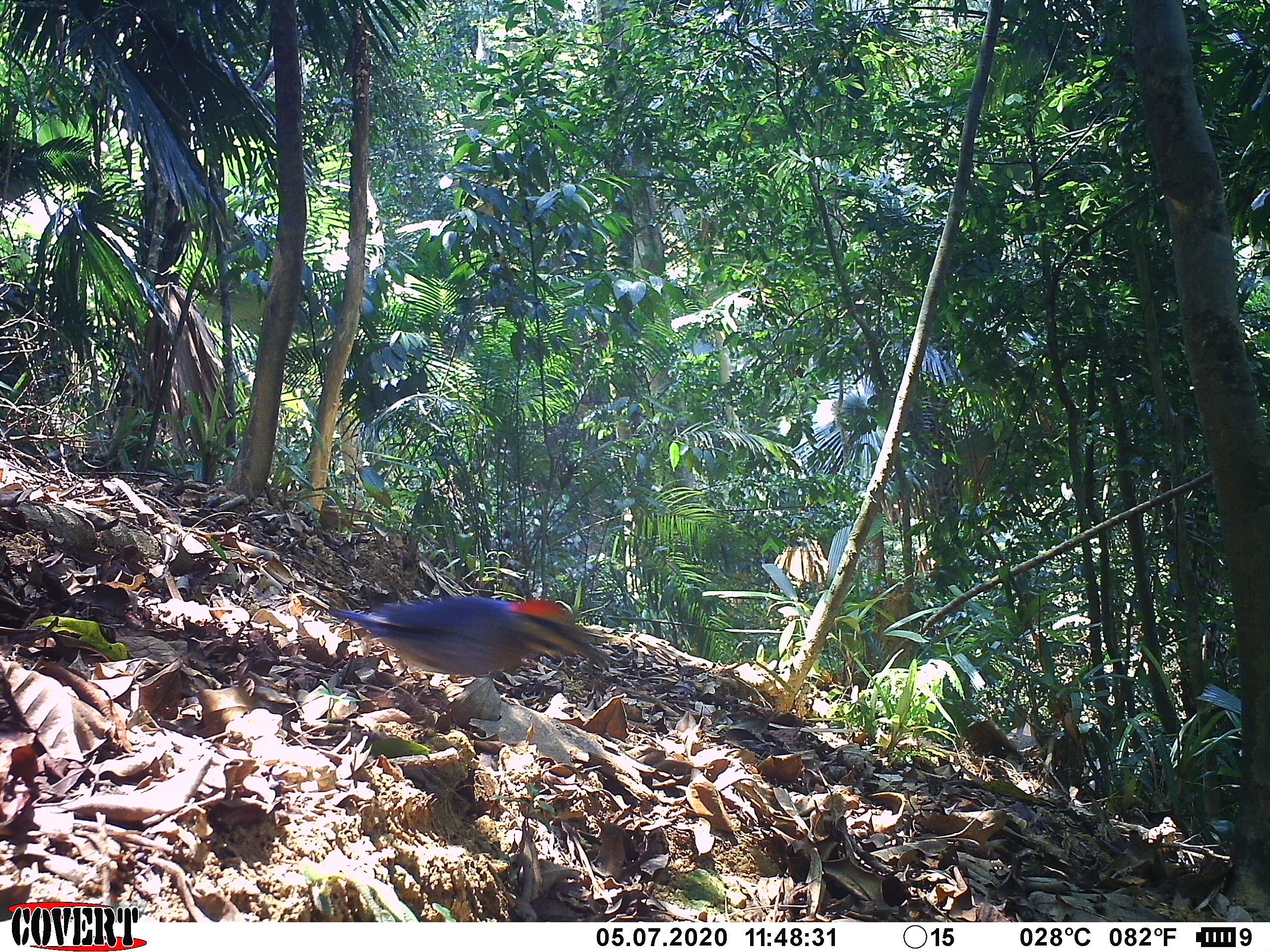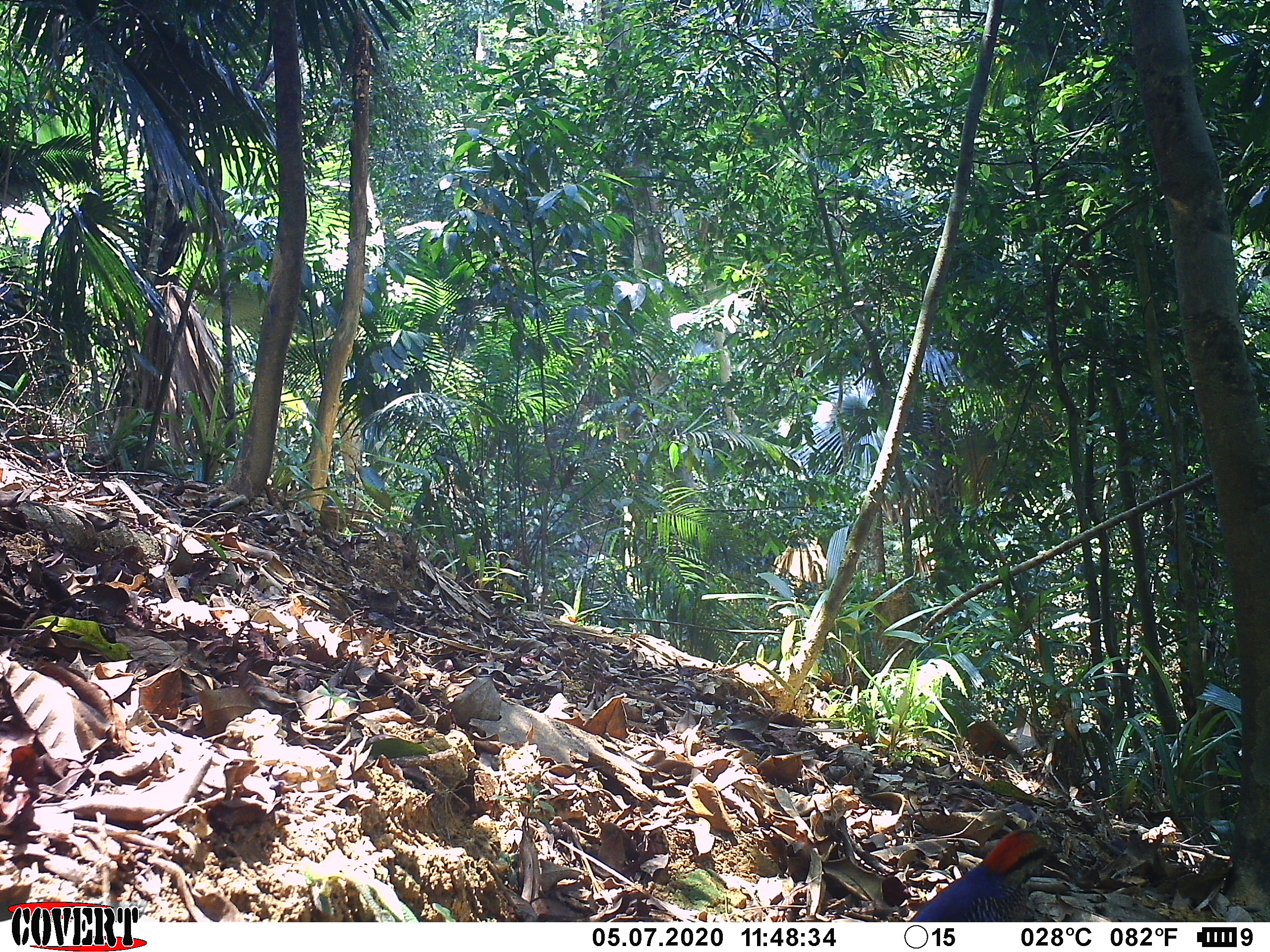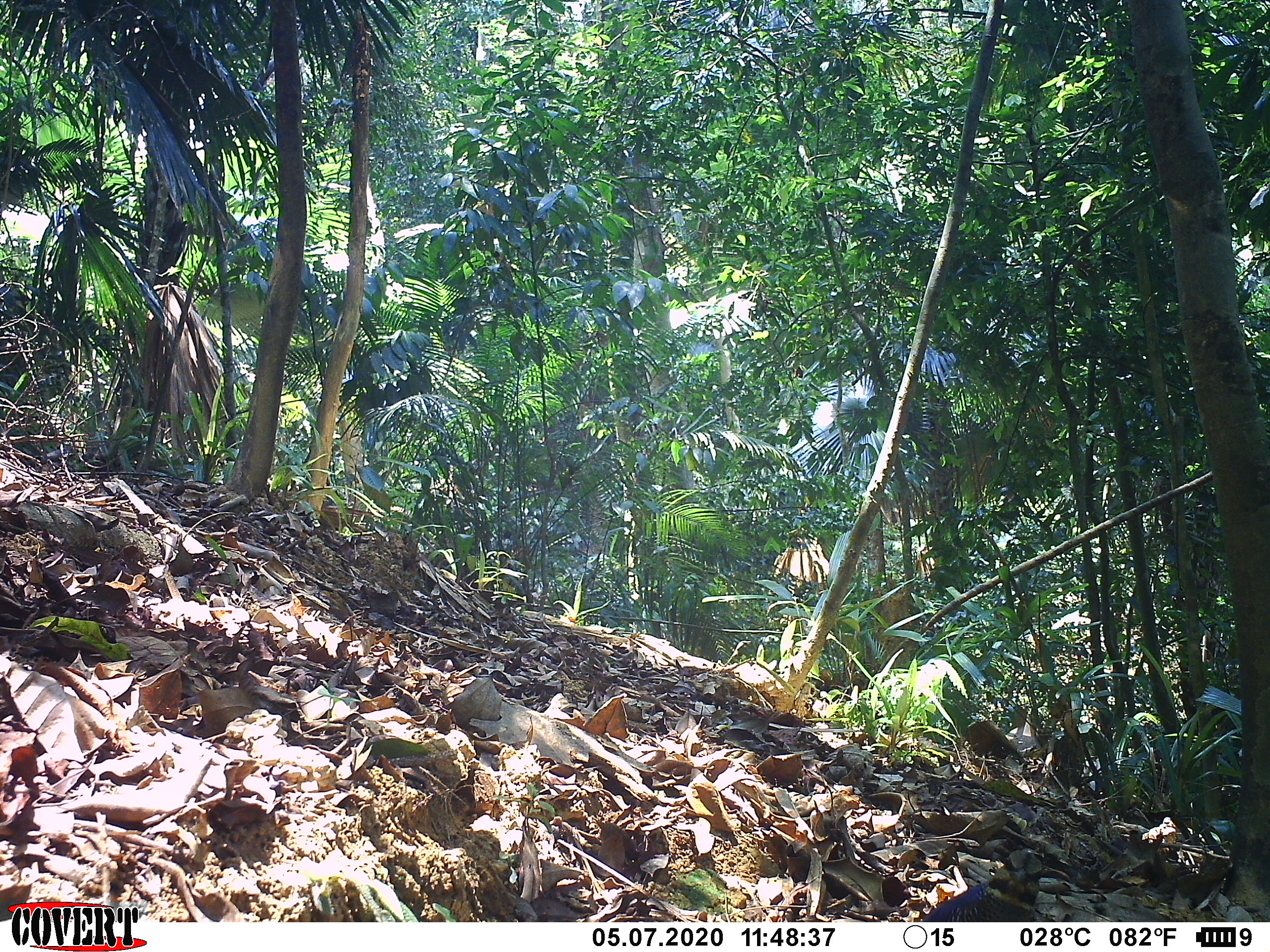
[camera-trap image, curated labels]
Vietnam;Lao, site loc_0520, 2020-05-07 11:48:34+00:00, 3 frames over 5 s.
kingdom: Animalia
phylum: Chordata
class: Aves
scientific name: Aves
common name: bird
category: unidentified bird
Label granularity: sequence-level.